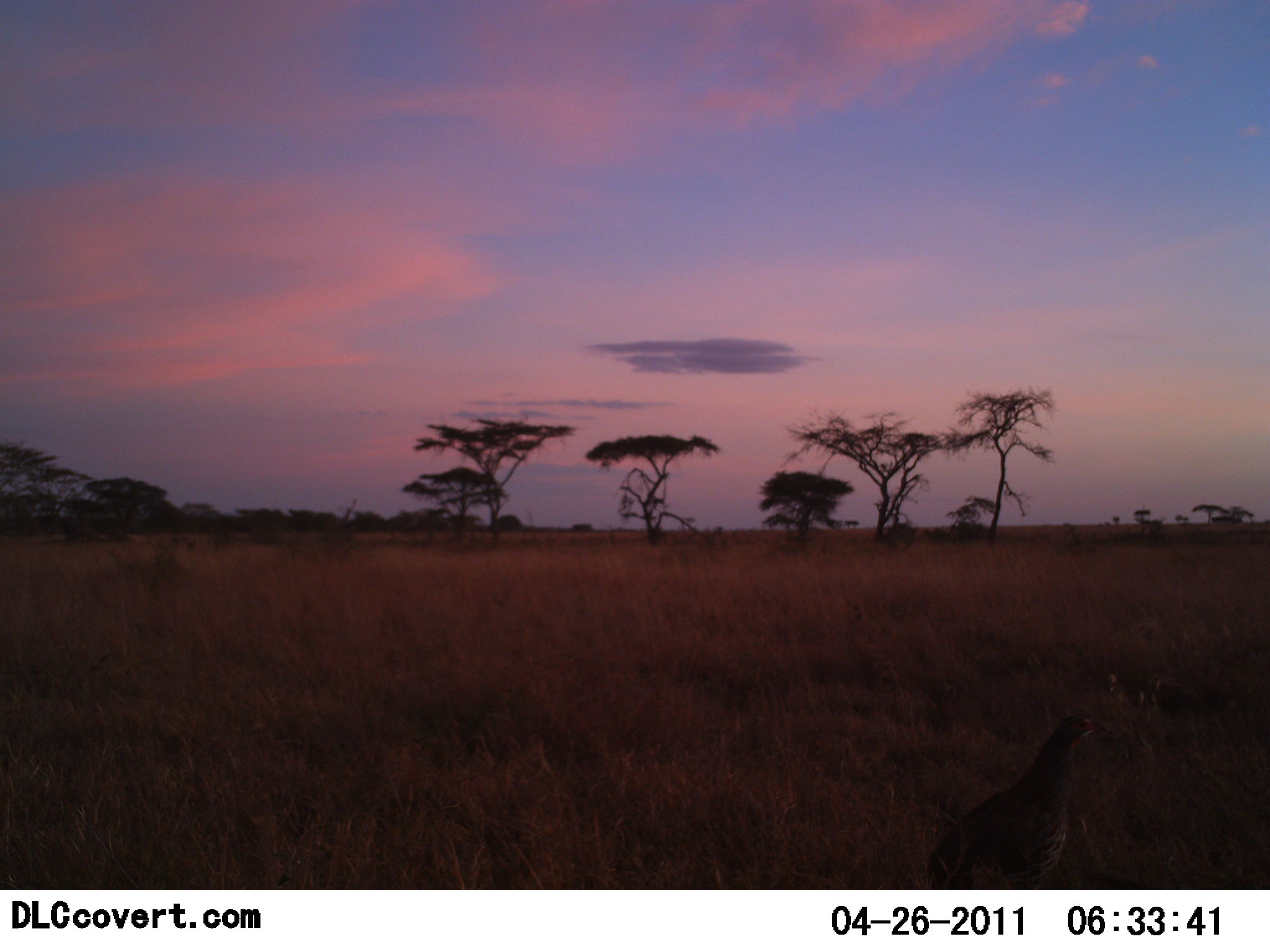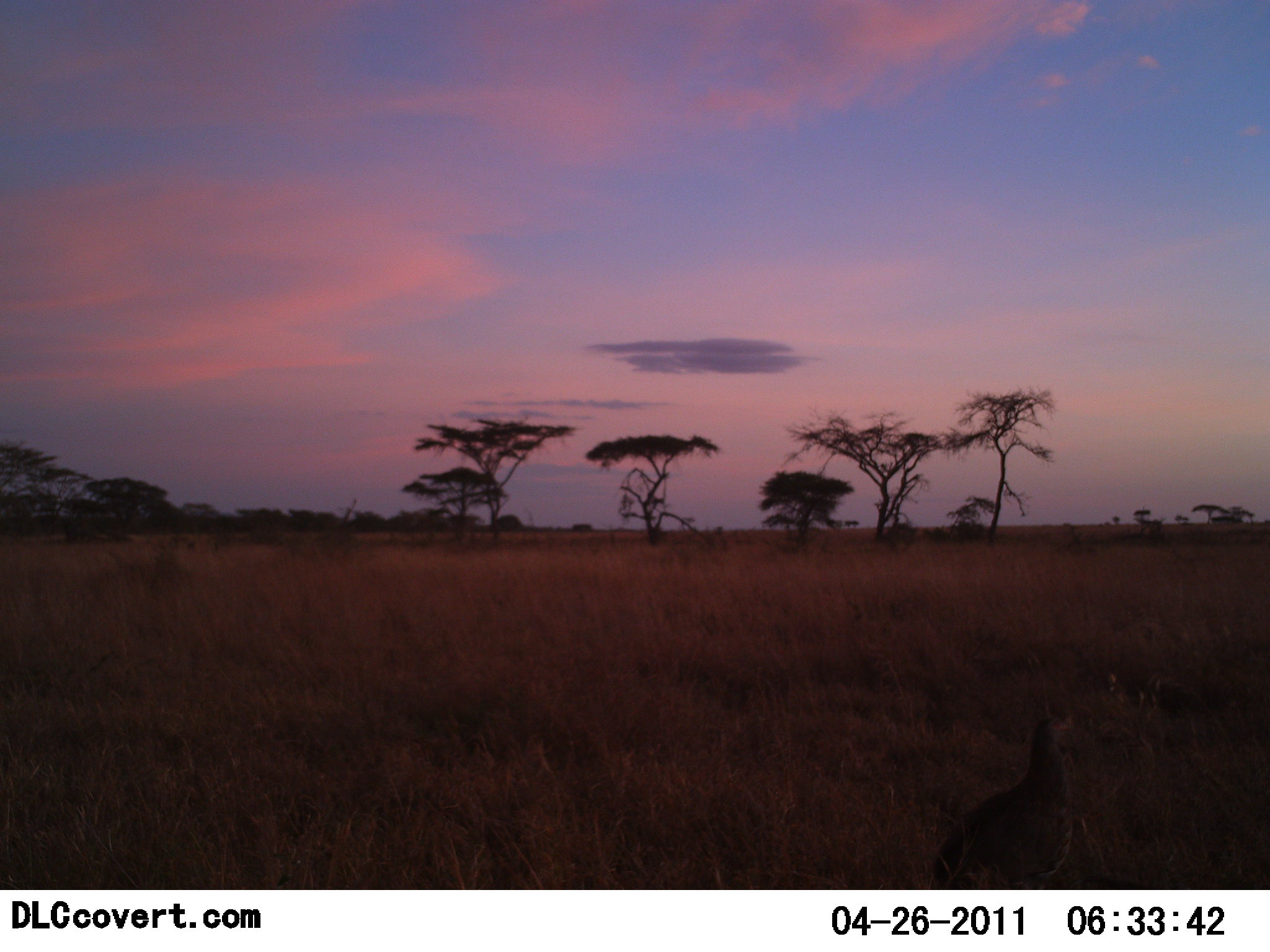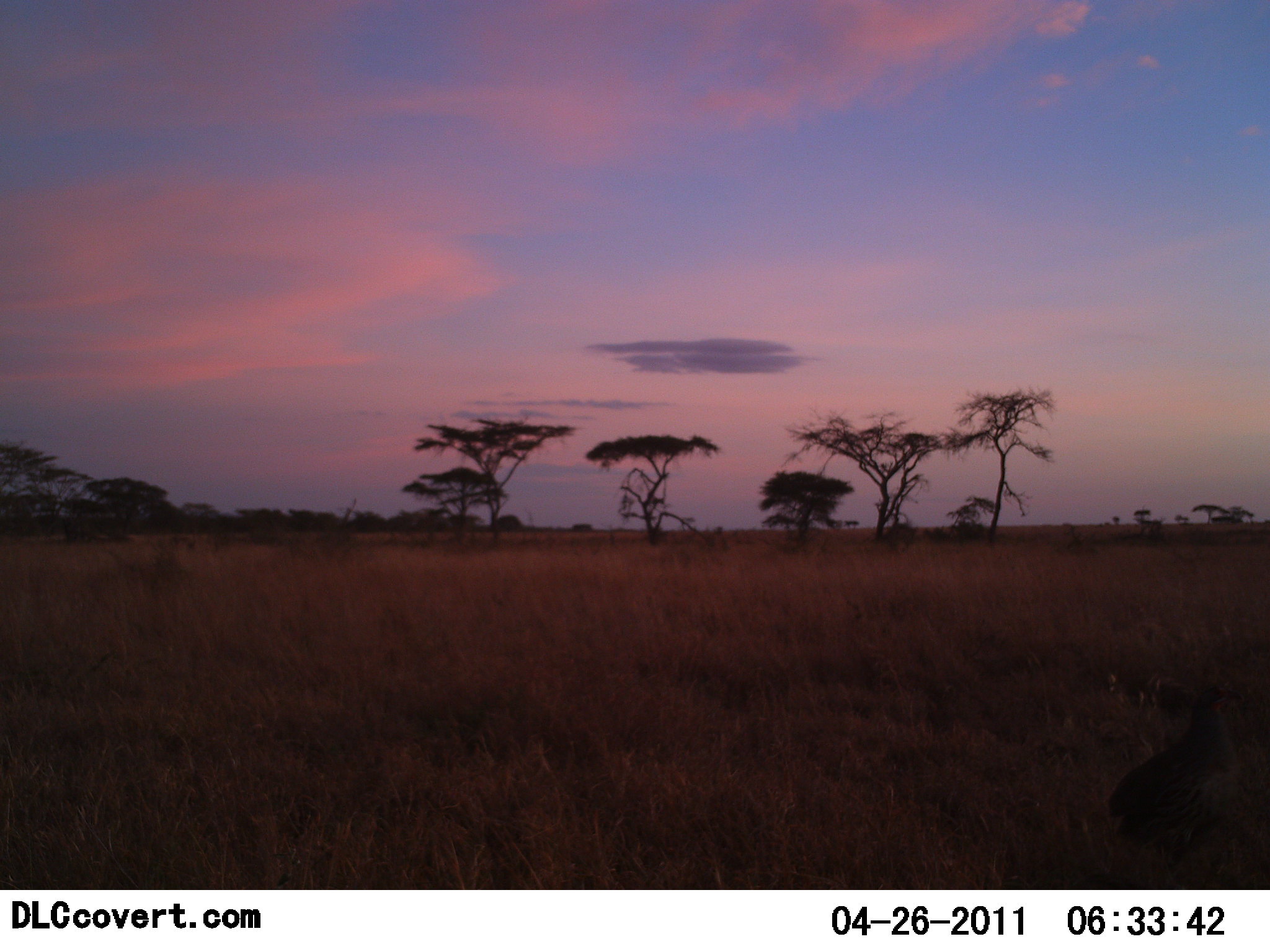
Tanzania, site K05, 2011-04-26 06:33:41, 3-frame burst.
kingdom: Animalia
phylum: Chordata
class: Aves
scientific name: Aves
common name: bird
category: otherbird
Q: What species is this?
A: Otherbird (bird) (Aves).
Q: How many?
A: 1.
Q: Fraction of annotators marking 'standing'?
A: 22%.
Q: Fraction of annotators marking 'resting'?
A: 0%.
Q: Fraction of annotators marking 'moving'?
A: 78%.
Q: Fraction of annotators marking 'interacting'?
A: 0%.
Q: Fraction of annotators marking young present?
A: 0%.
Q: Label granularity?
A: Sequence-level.